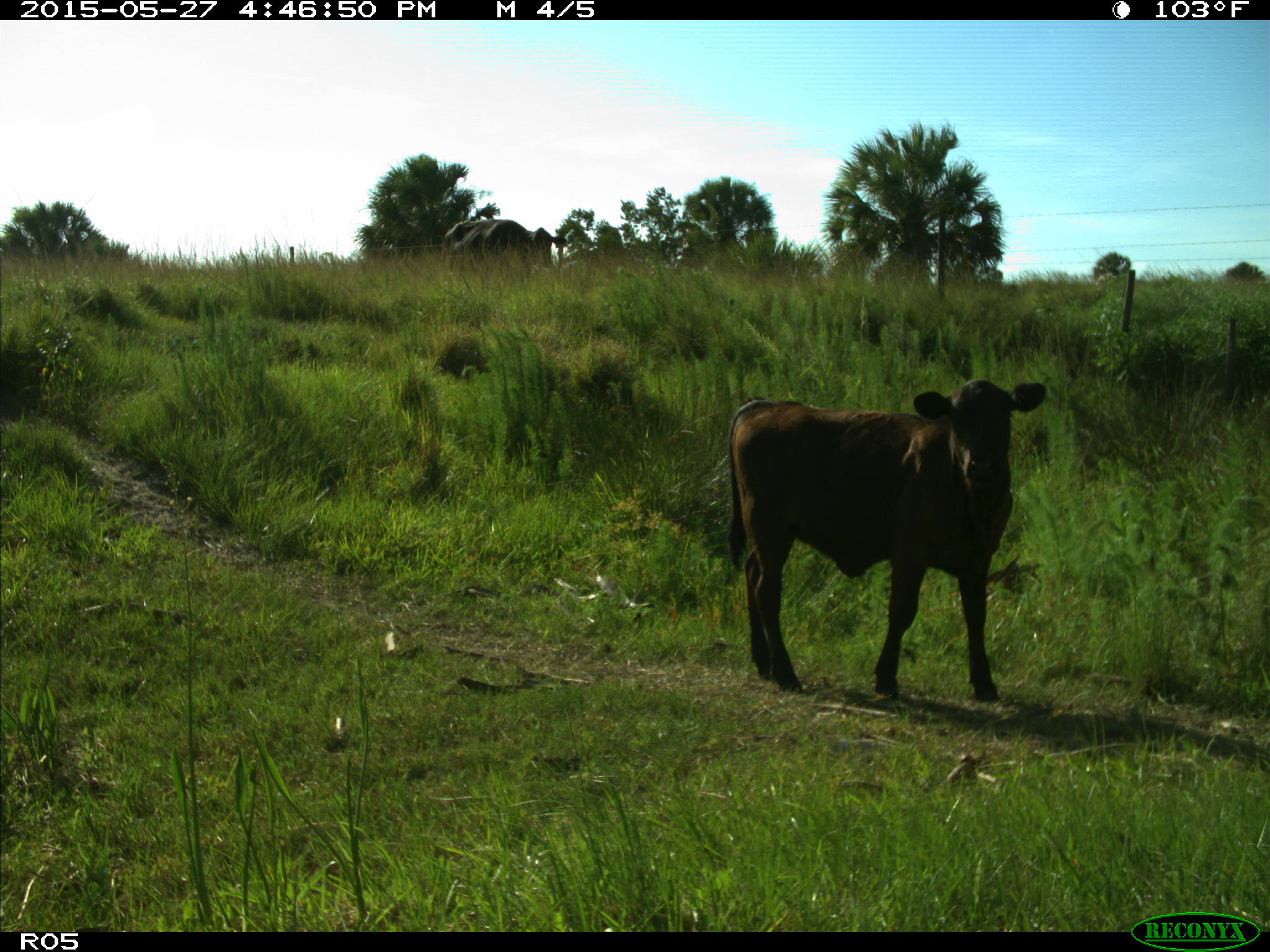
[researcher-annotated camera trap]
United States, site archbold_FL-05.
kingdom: Animalia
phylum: Chordata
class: Mammalia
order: Artiodactyla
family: Bovidae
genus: Bos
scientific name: Bos taurus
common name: domestic cow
Bos taurus (domestic cow).